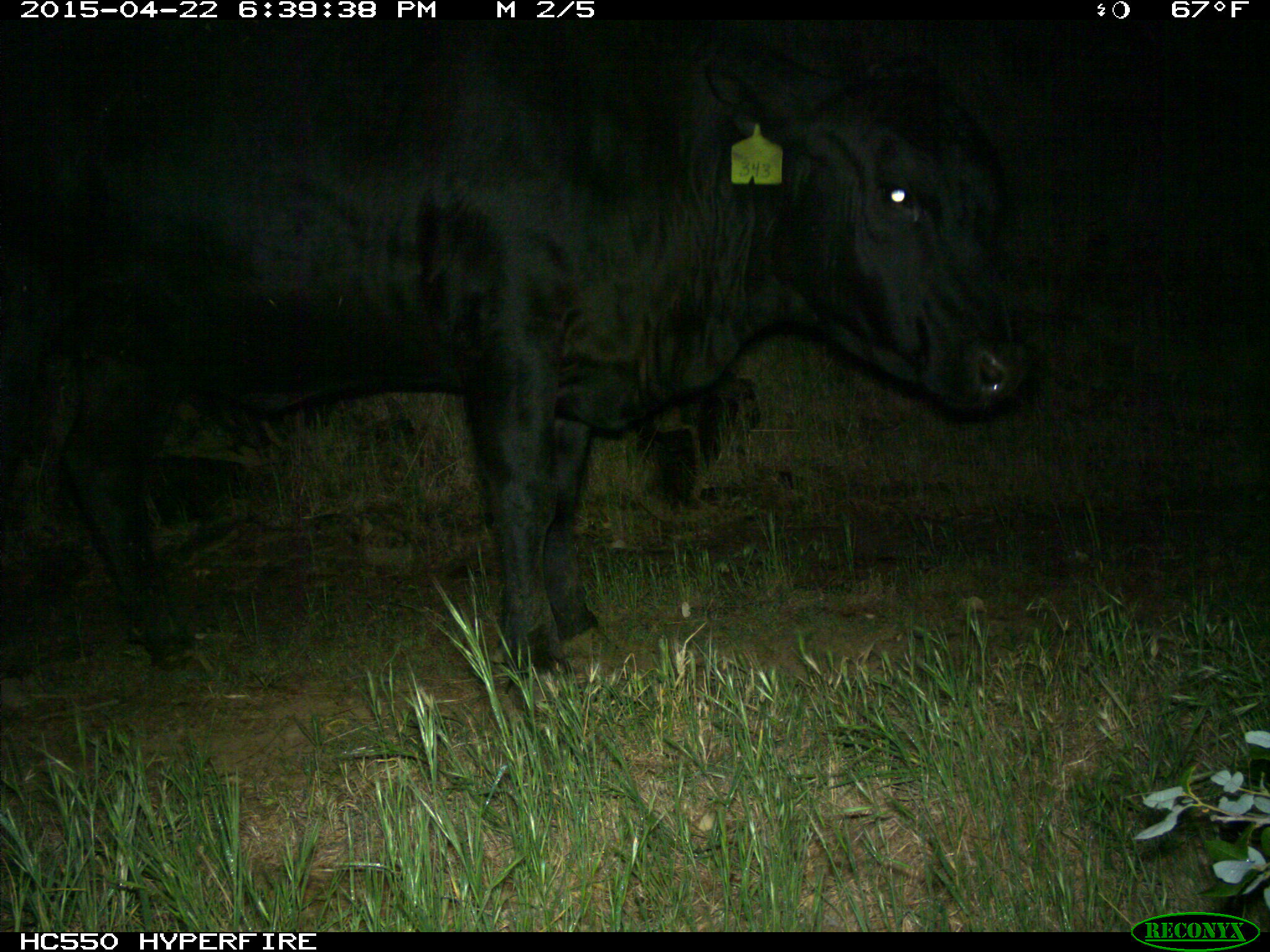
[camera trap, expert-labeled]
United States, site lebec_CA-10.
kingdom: Animalia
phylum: Chordata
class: Mammalia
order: Artiodactyla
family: Bovidae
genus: Bos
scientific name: Bos taurus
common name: domestic cow